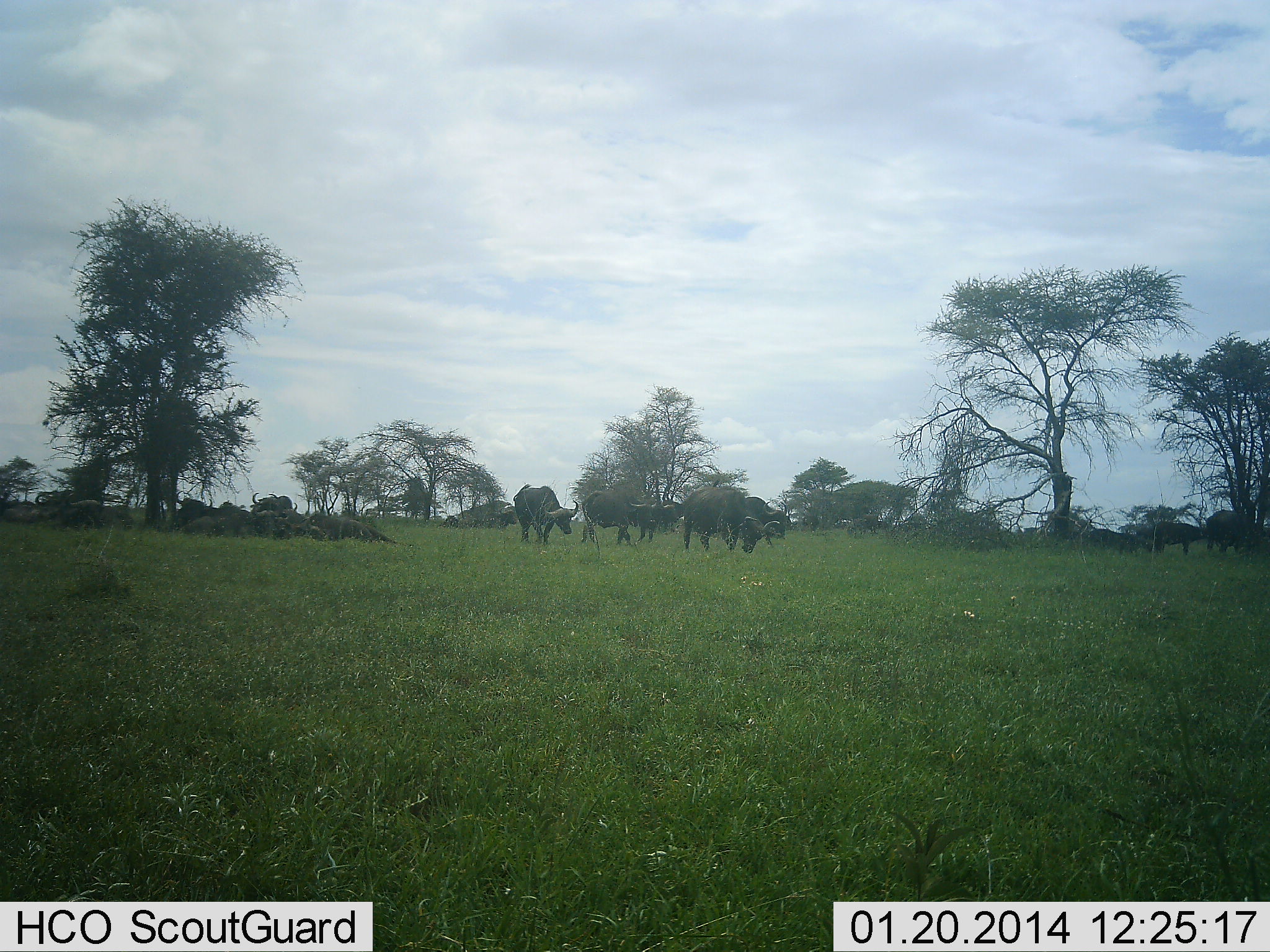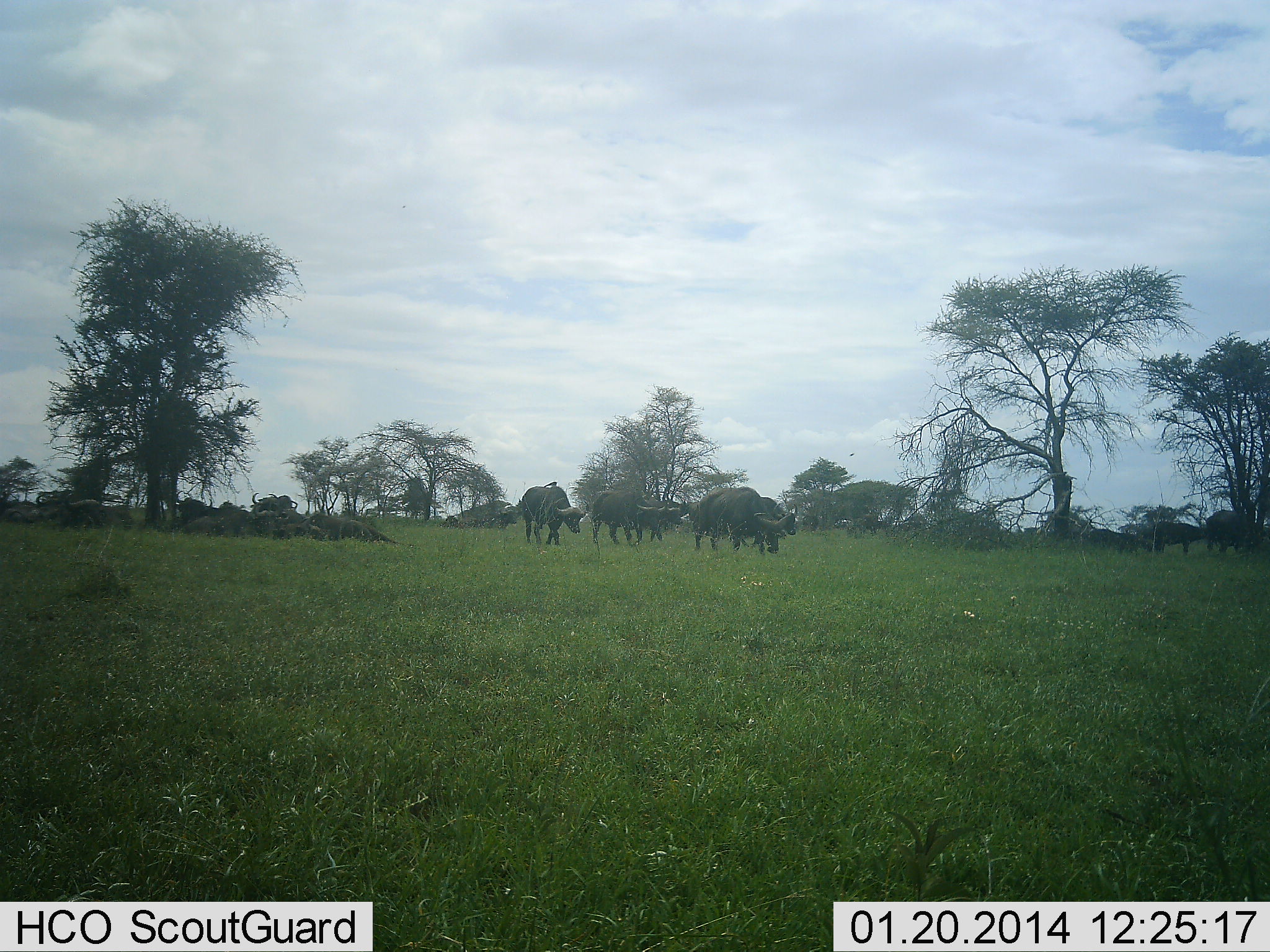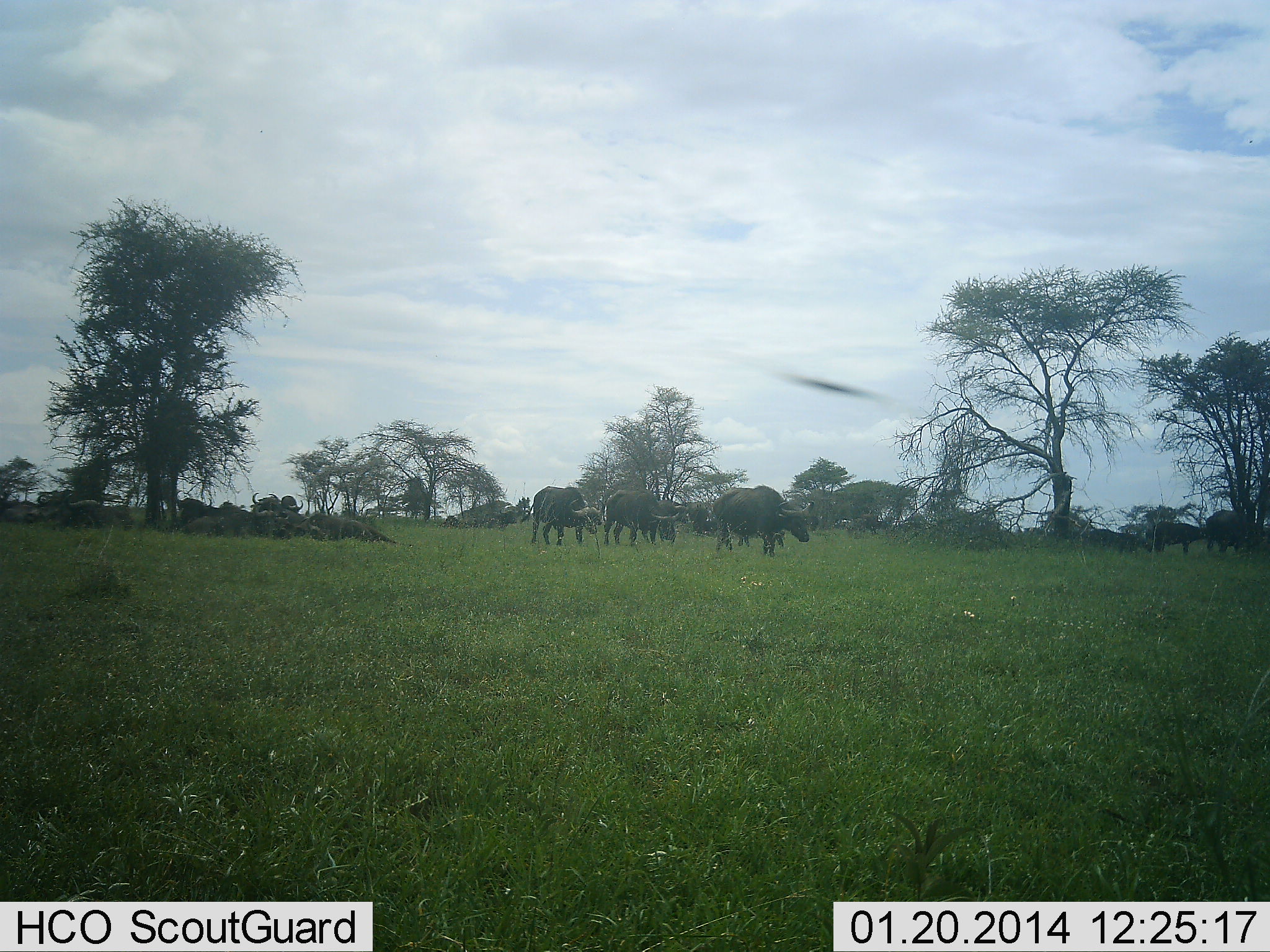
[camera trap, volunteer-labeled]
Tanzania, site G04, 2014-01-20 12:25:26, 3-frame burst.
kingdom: Animalia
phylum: Chordata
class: Mammalia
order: Artiodactyla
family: Bovidae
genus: Syncerus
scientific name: Syncerus caffer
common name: cape buffalo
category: buffalo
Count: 11-50.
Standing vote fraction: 42%.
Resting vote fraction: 67%.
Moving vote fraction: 83%.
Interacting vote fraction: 0%.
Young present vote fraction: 8%.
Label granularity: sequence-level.